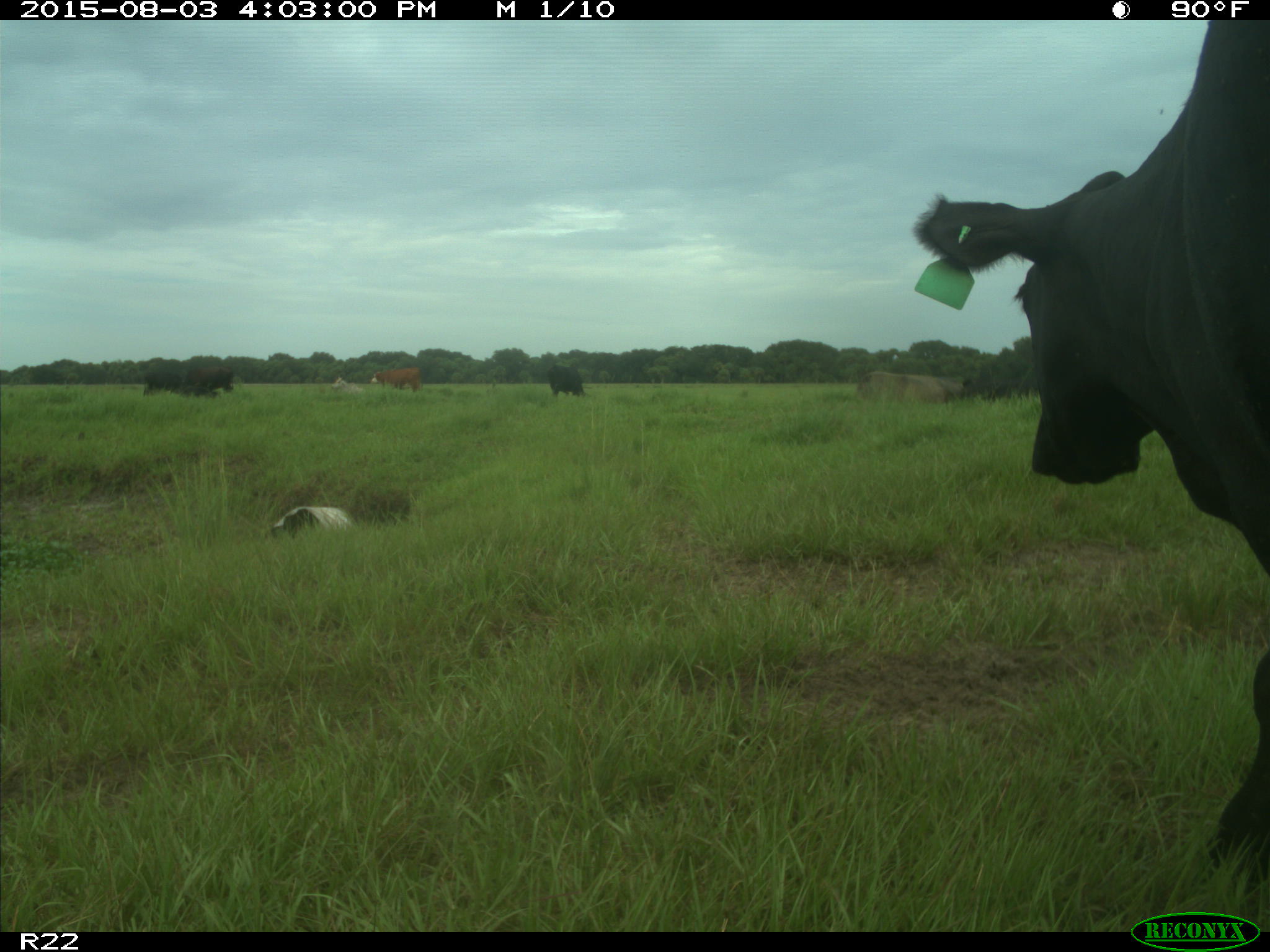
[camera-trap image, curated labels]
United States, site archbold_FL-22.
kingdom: Animalia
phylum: Chordata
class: Mammalia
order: Artiodactyla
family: Bovidae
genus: Bos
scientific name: Bos taurus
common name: domestic cow